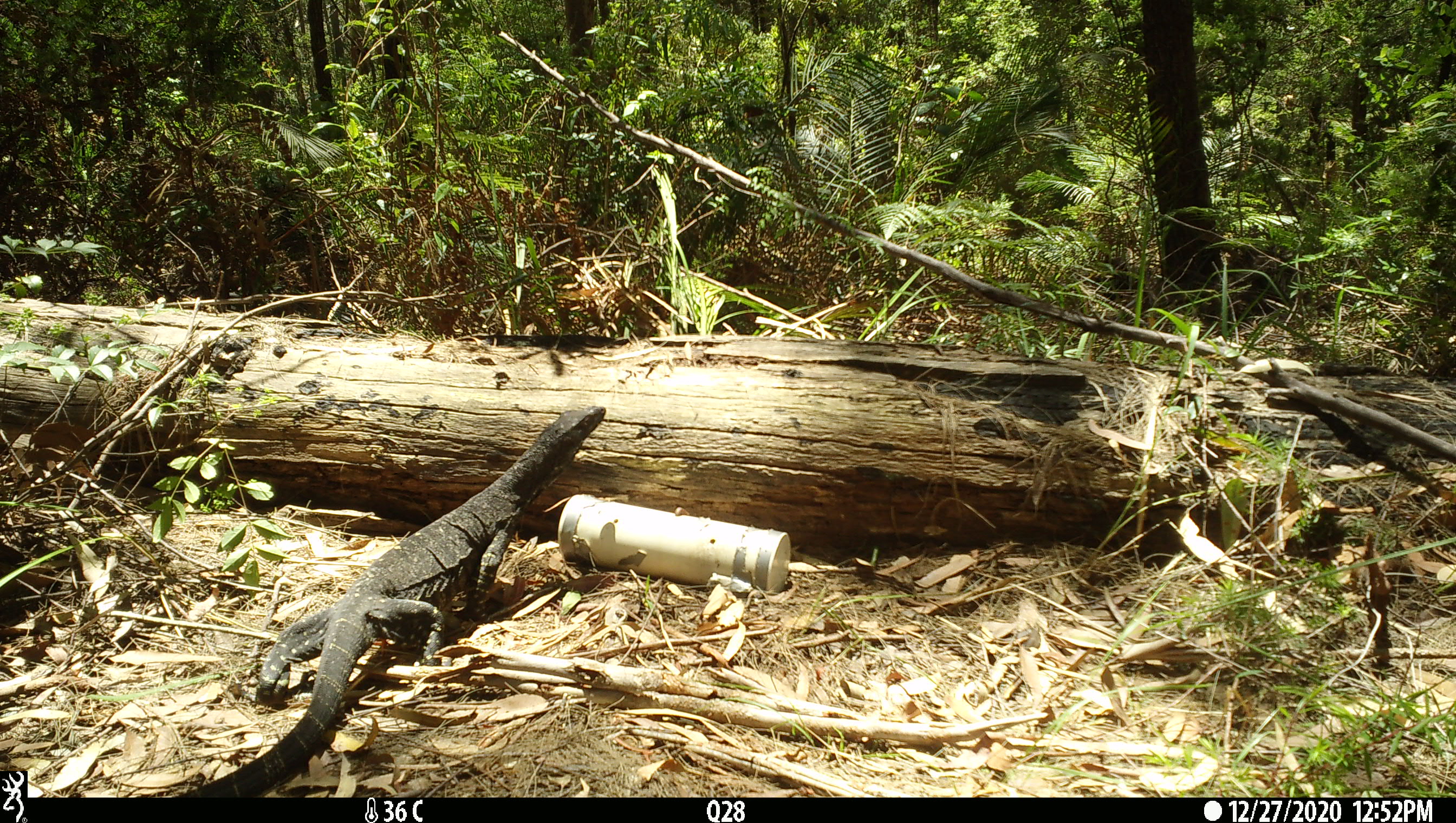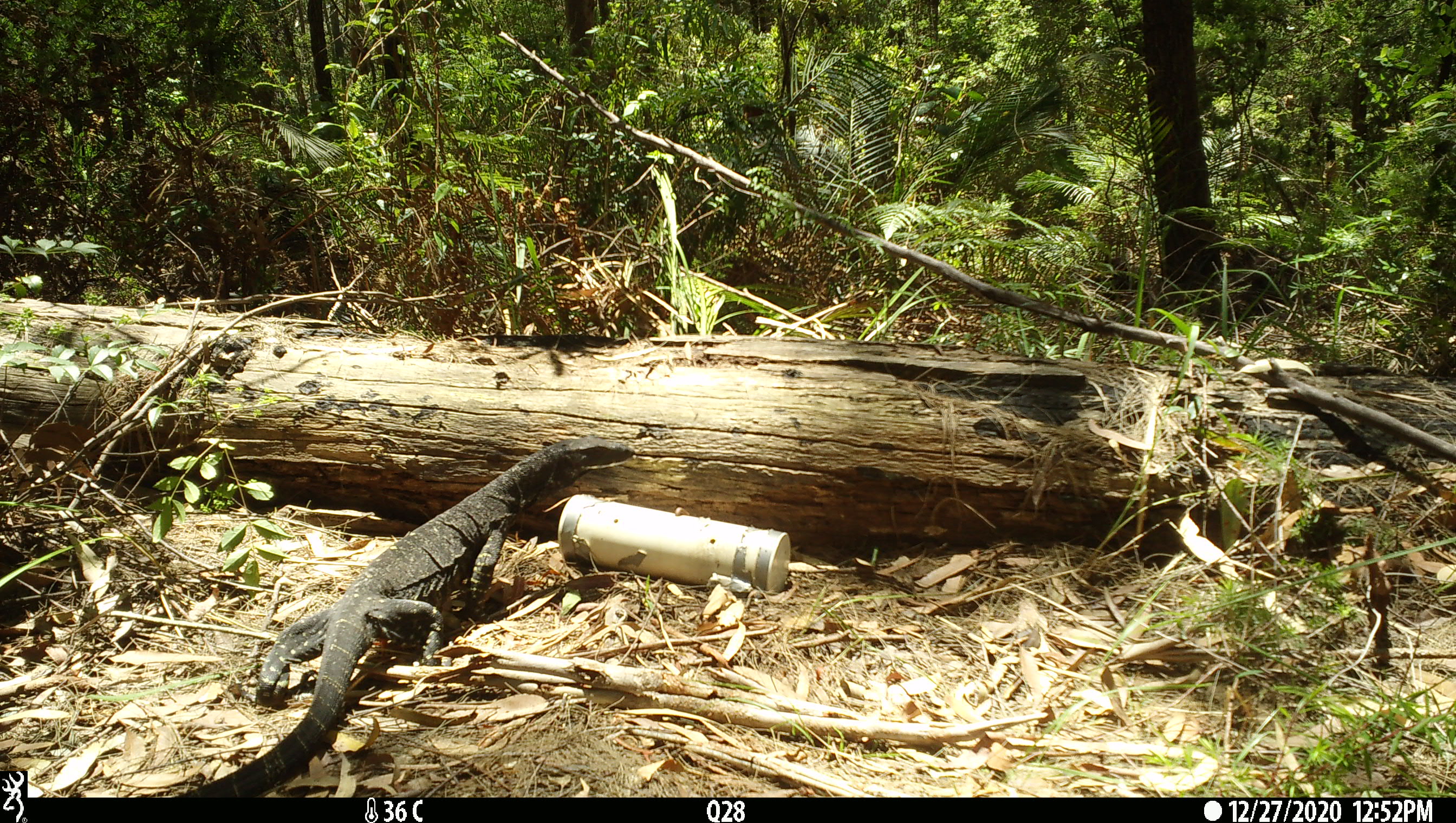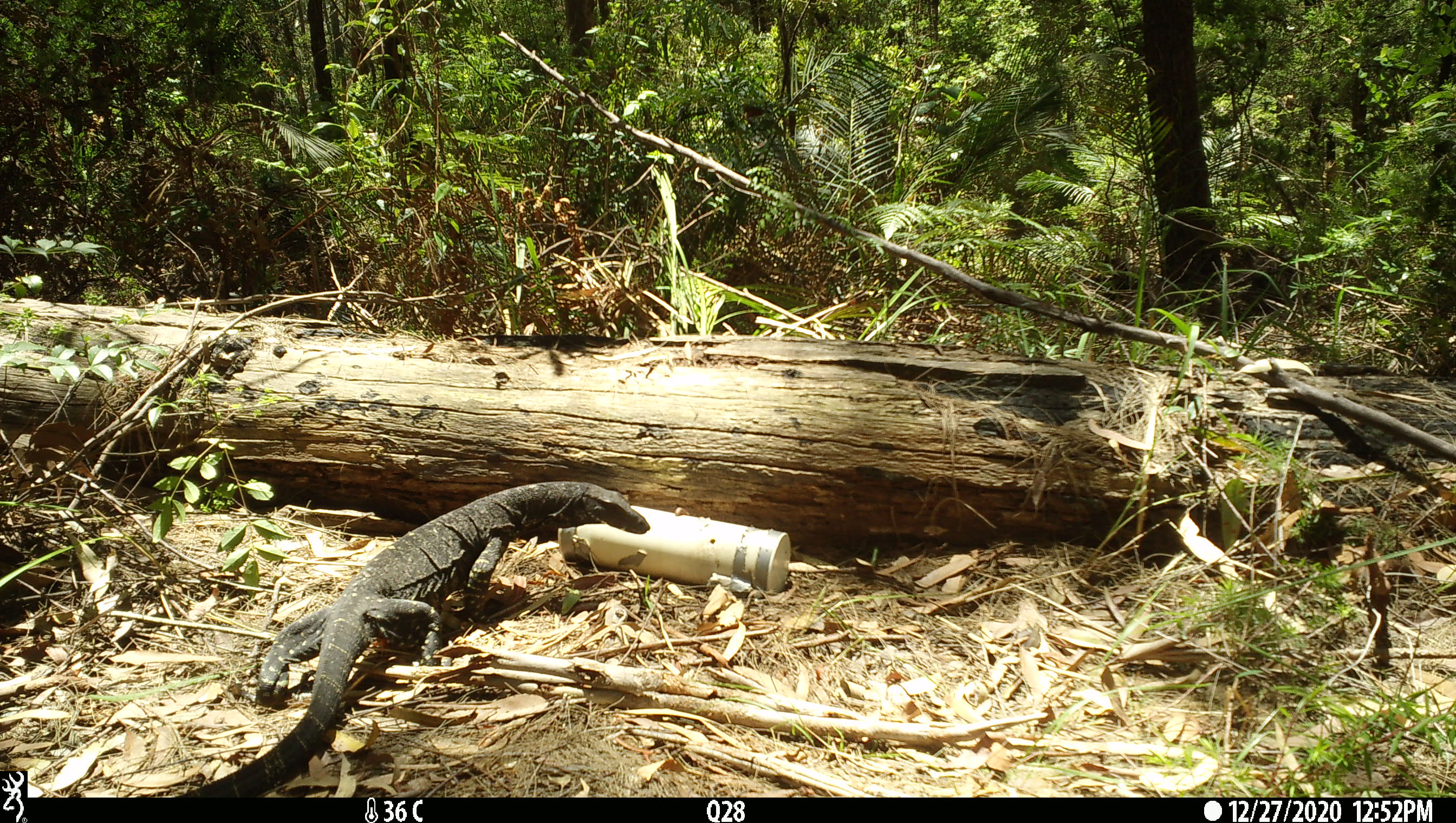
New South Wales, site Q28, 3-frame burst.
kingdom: Animalia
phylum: Chordata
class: Reptilia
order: Squamata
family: Varanidae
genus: Varanus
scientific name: Varanus varius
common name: lace monitor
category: goanna